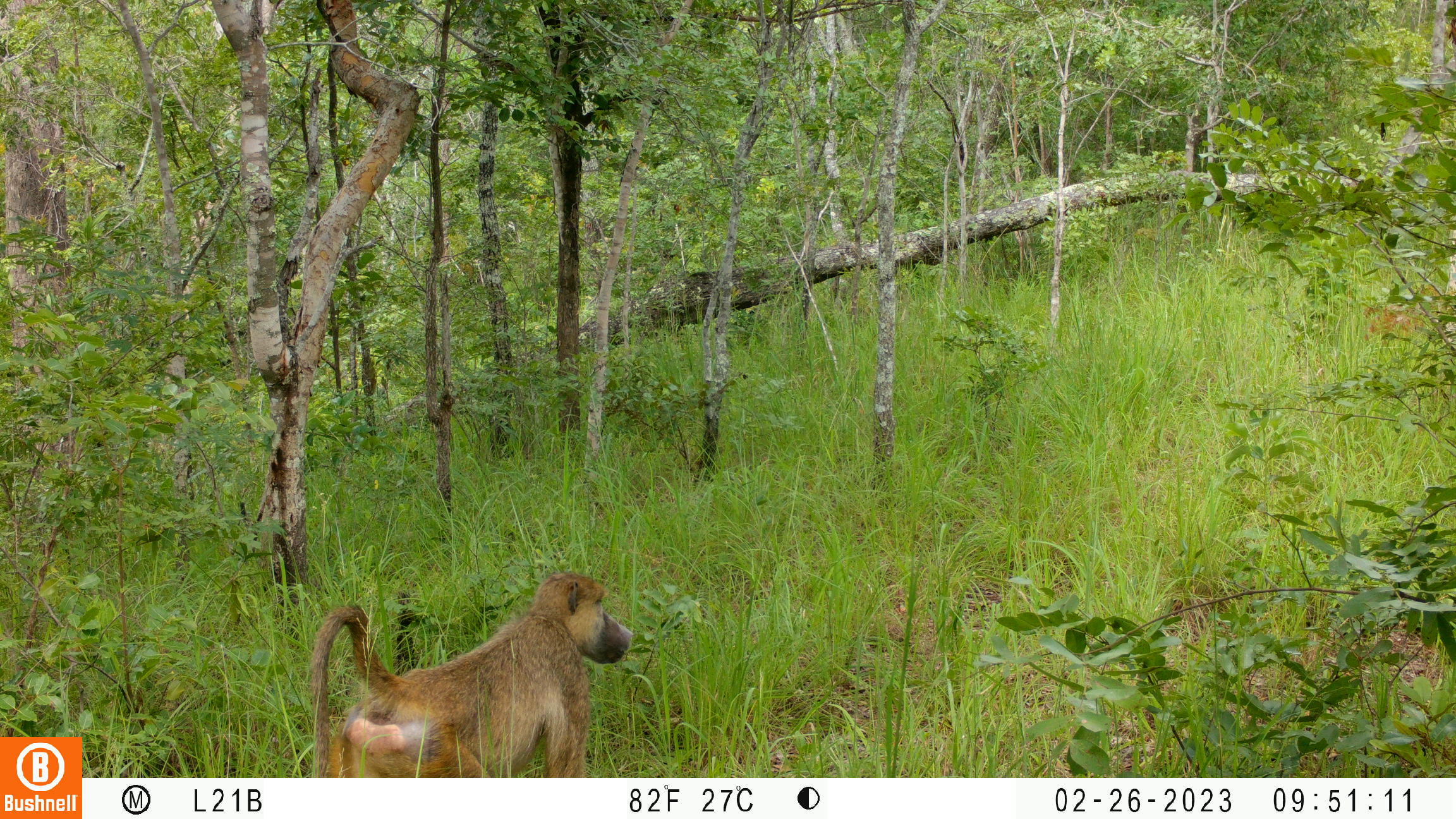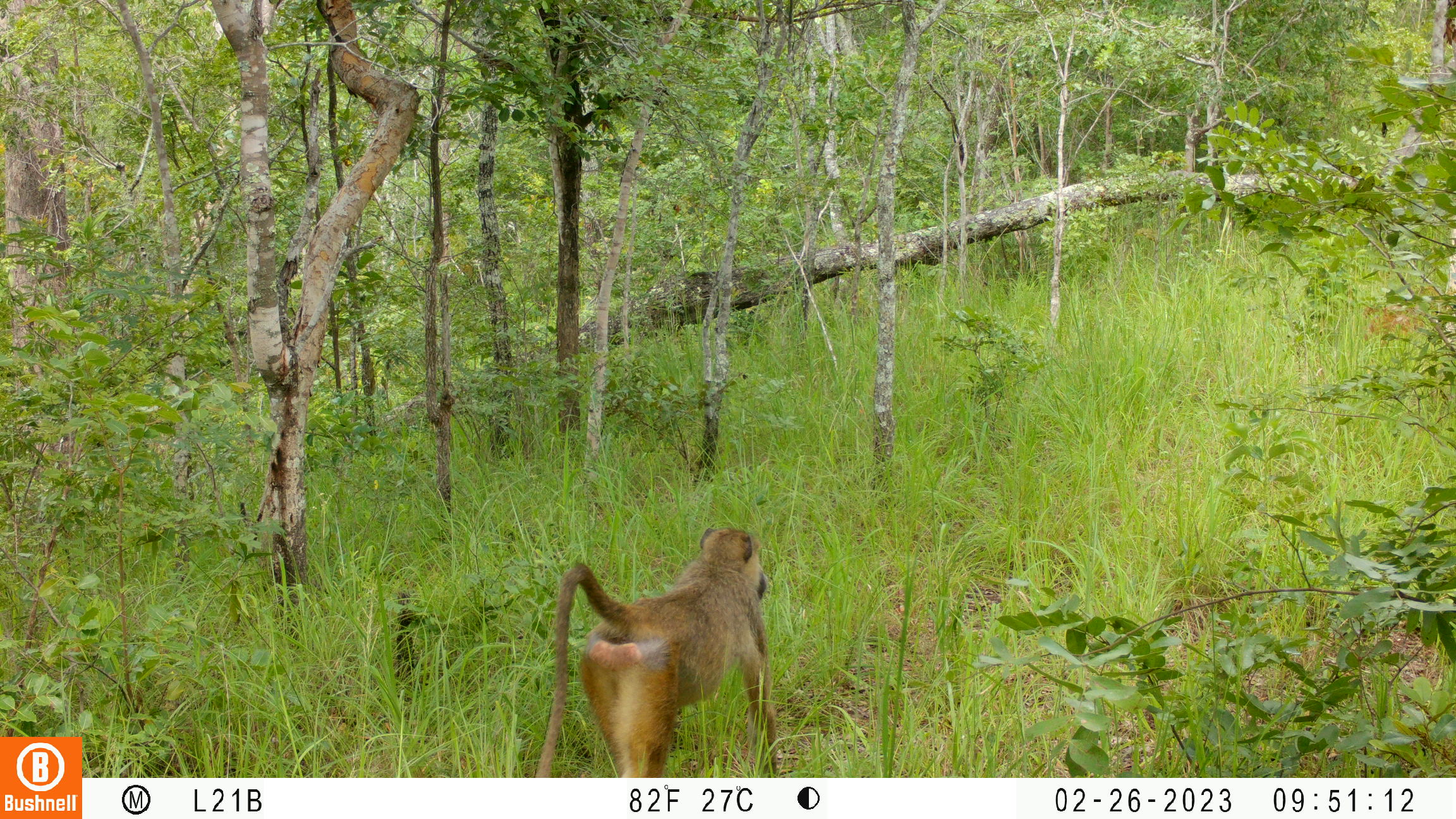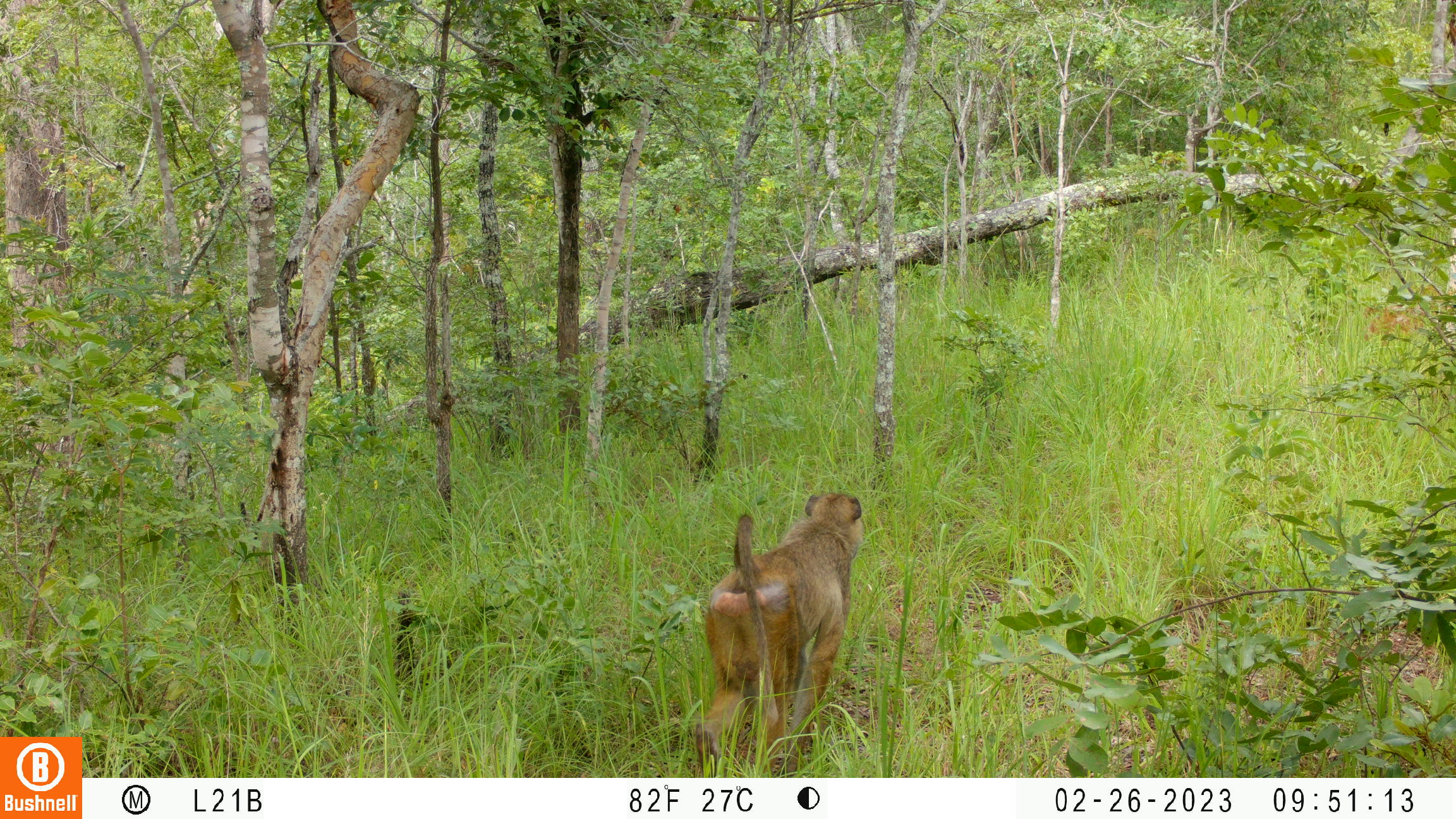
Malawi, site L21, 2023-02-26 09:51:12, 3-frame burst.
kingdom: Animalia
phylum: Chordata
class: Mammalia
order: Primates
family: Cercopithecidae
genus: Papio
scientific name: Papio cynocephalus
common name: yellow baboon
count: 1